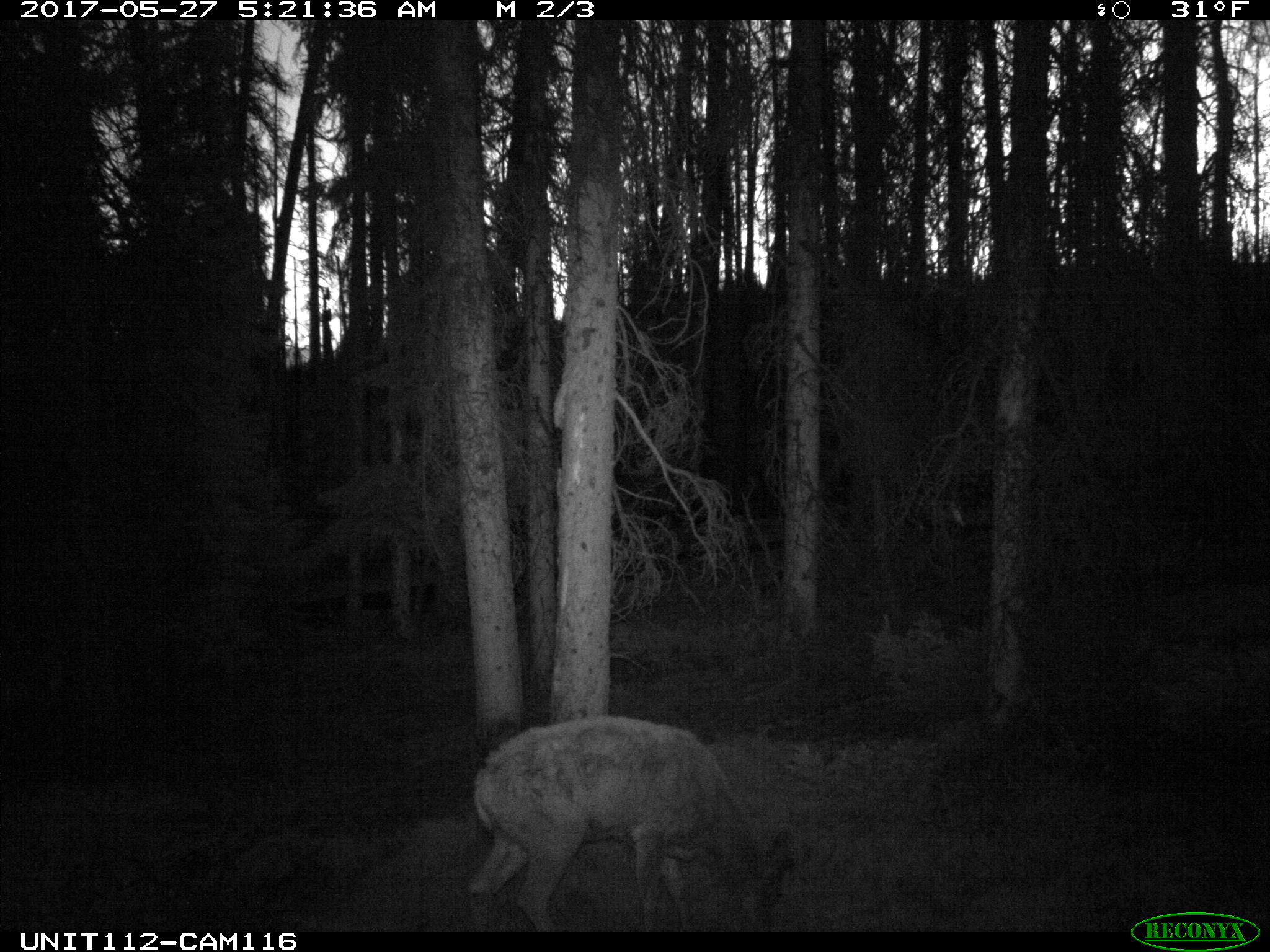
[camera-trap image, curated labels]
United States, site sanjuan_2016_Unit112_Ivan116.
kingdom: Animalia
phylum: Chordata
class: Mammalia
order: Artiodactyla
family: Cervidae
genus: Cervus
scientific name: Cervus elaphus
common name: red deer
Cervus elaphus (red deer).